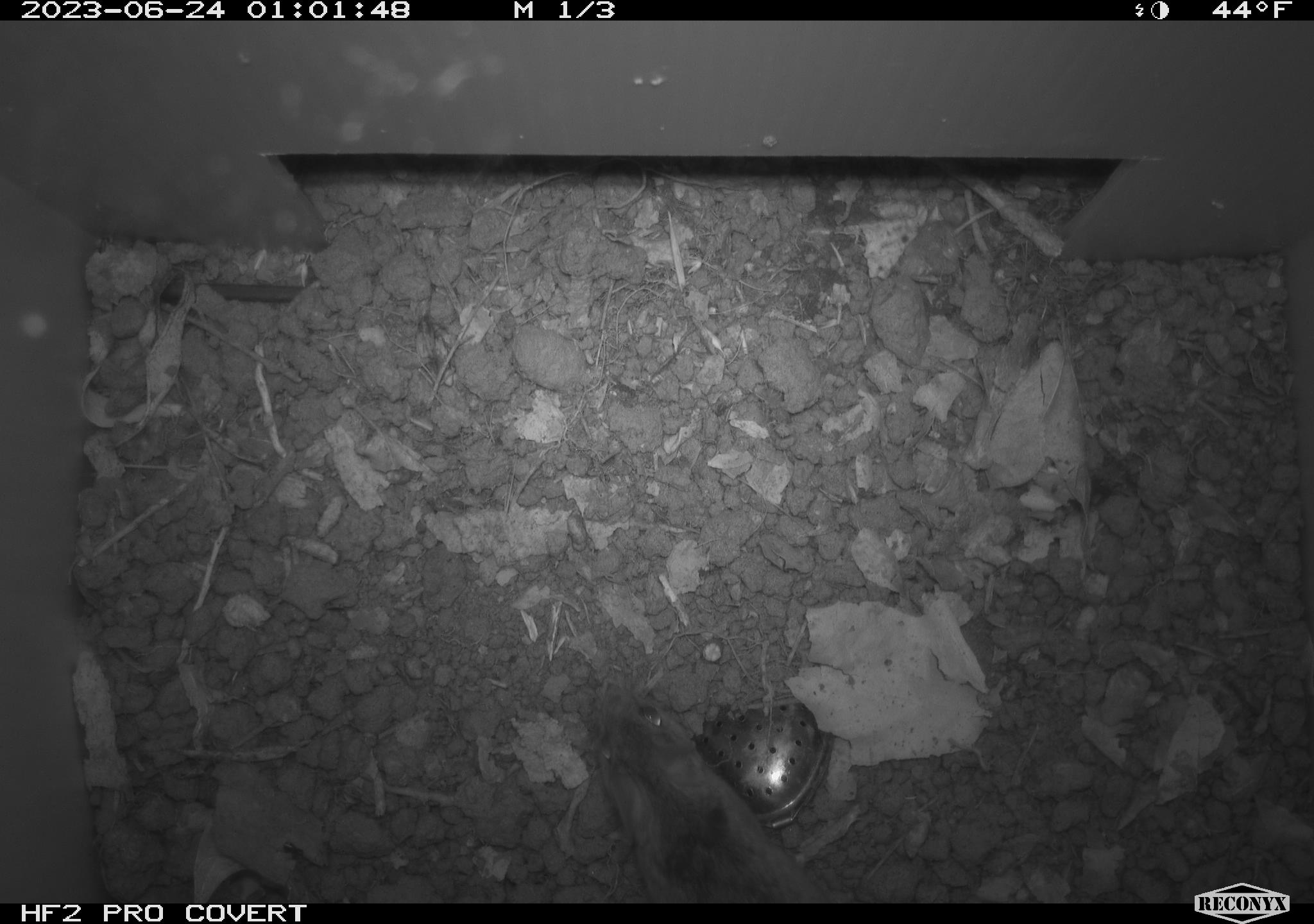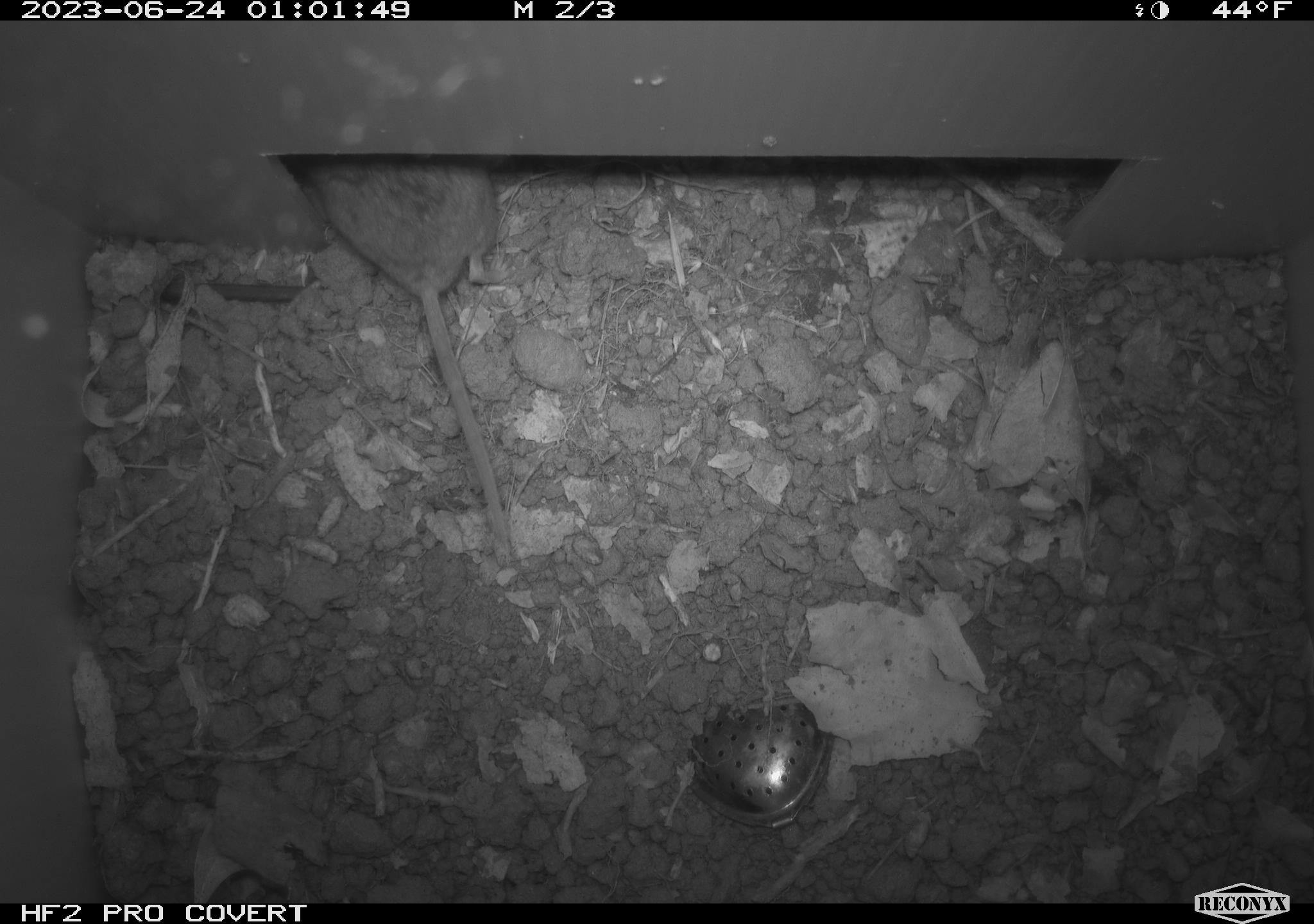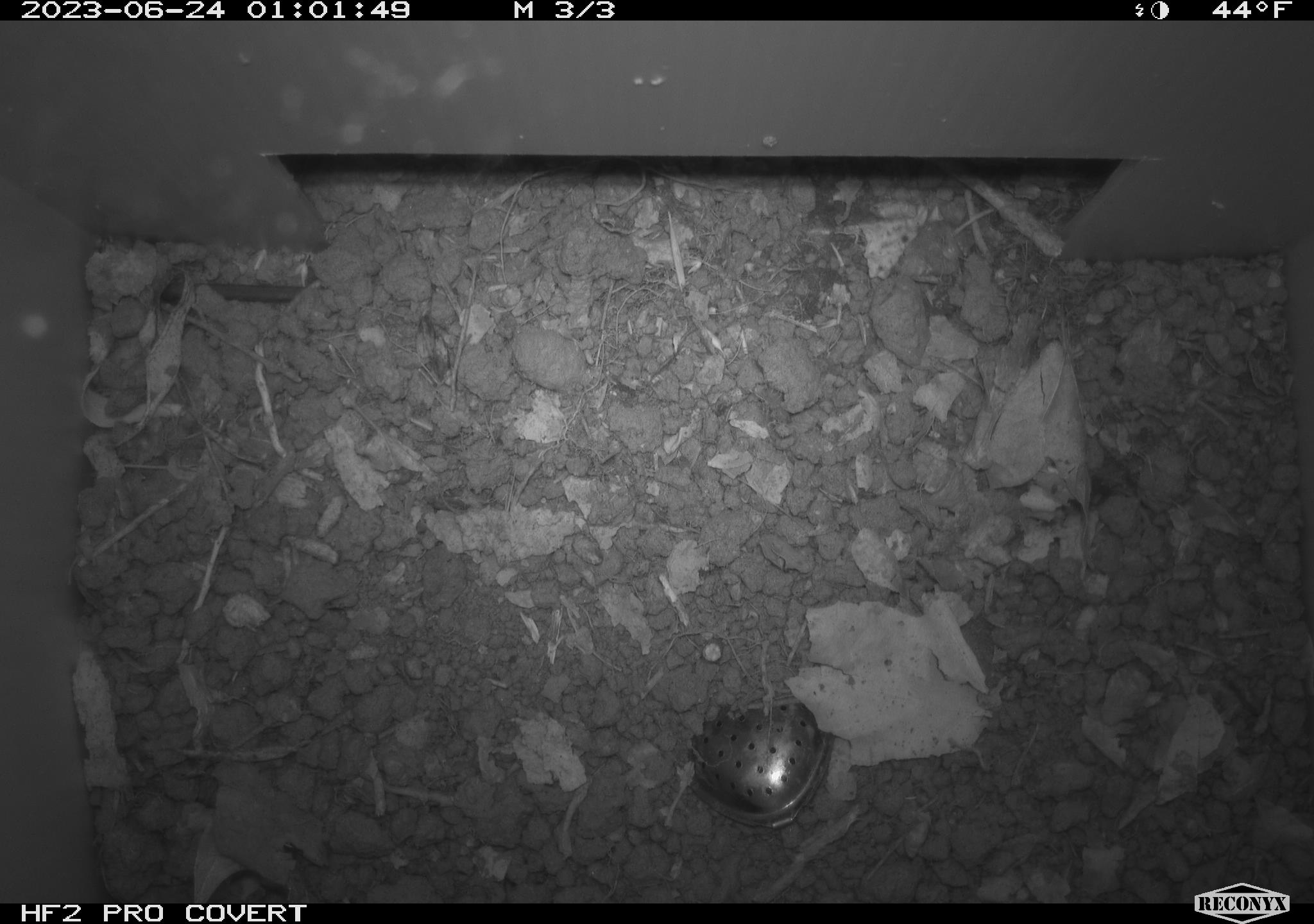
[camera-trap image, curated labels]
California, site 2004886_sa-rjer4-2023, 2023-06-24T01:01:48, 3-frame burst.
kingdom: Animalia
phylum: Chordata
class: Mammalia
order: Rodentia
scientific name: Rodentia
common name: mouse species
Mouse species (Rodentia).